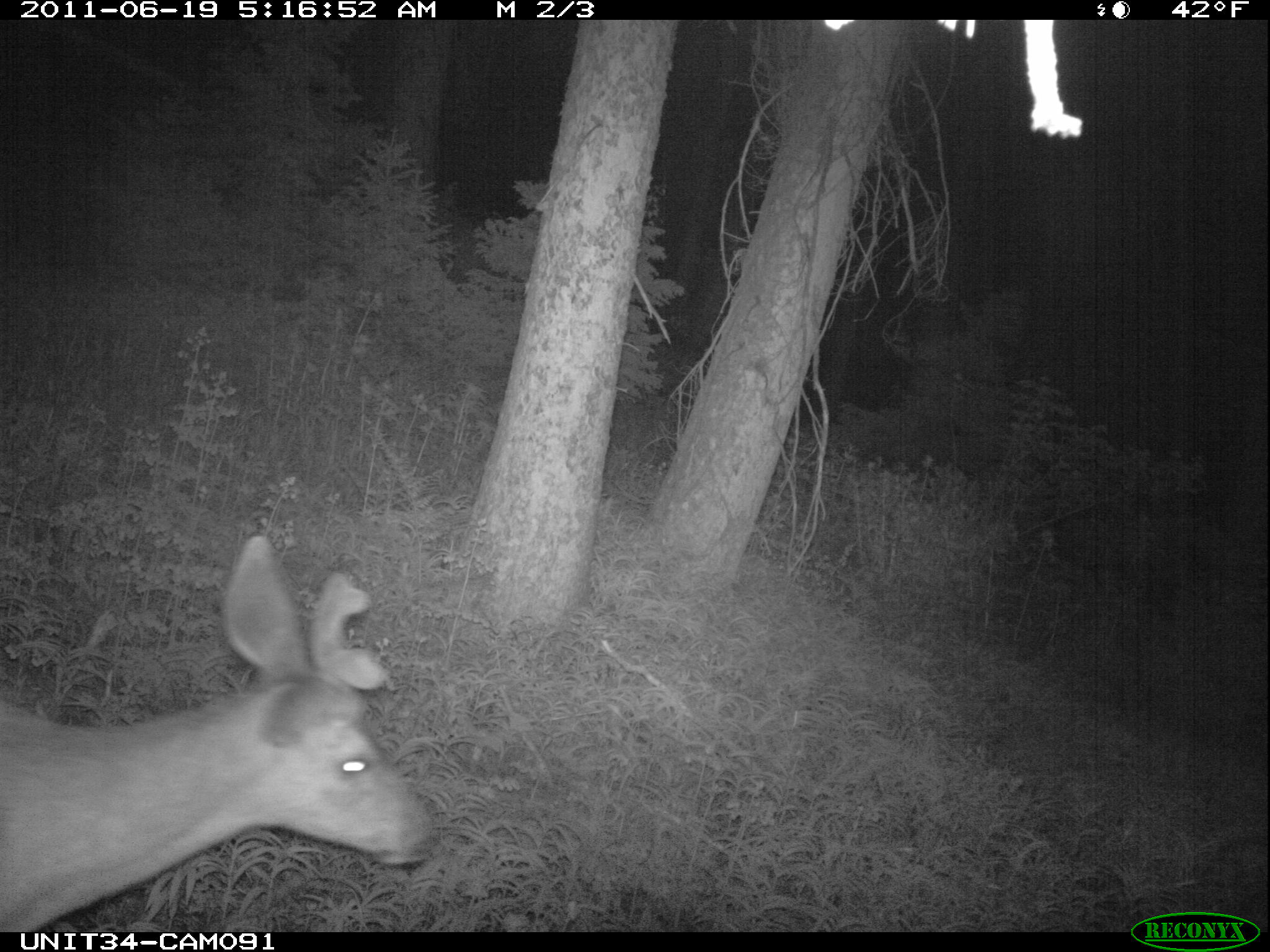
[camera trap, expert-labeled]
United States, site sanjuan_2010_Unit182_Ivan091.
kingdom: Animalia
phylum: Chordata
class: Mammalia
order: Artiodactyla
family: Cervidae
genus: Odocoileus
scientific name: Odocoileus hemionus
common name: mule deer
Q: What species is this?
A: Odocoileus hemionus (mule deer).